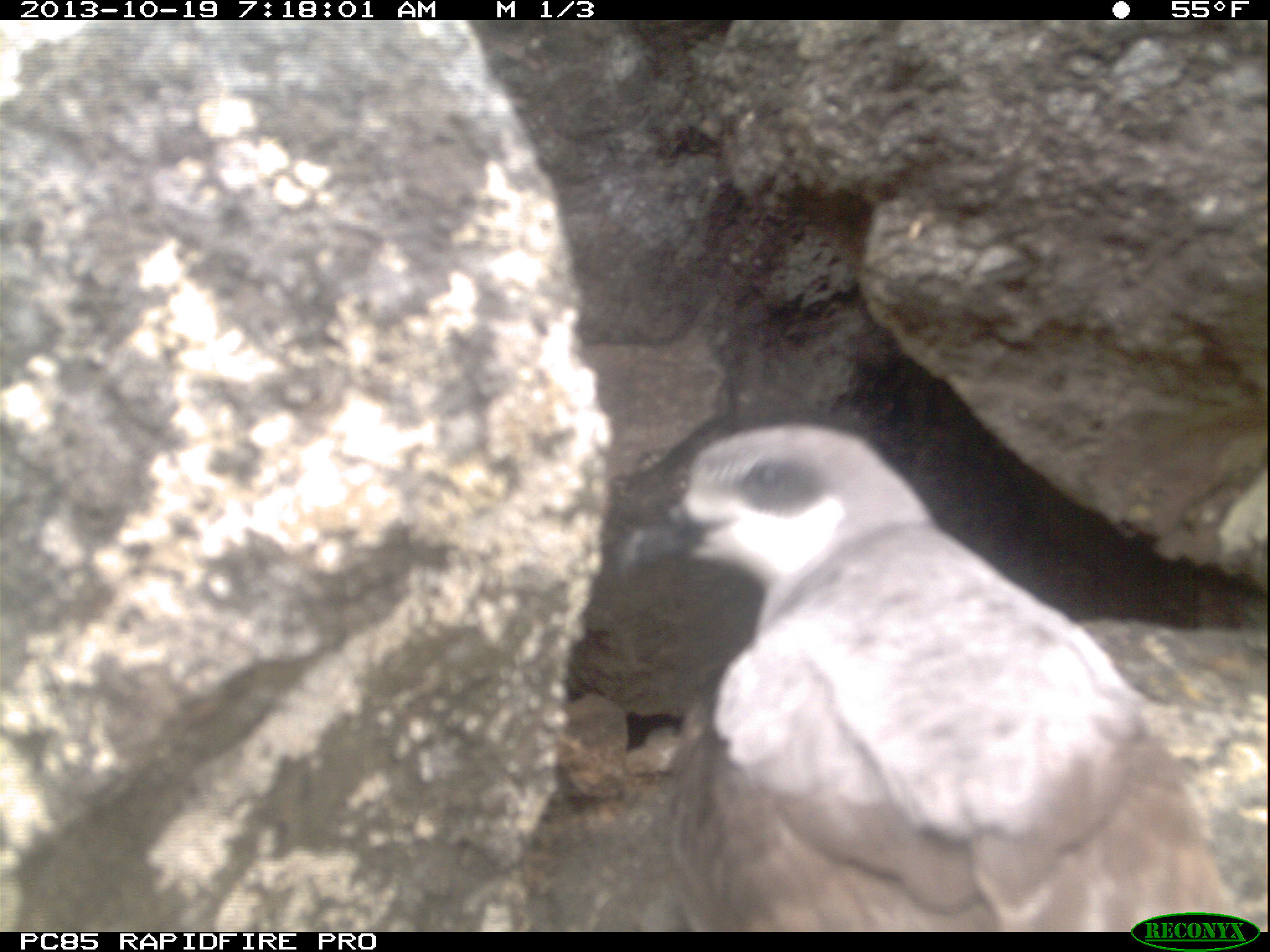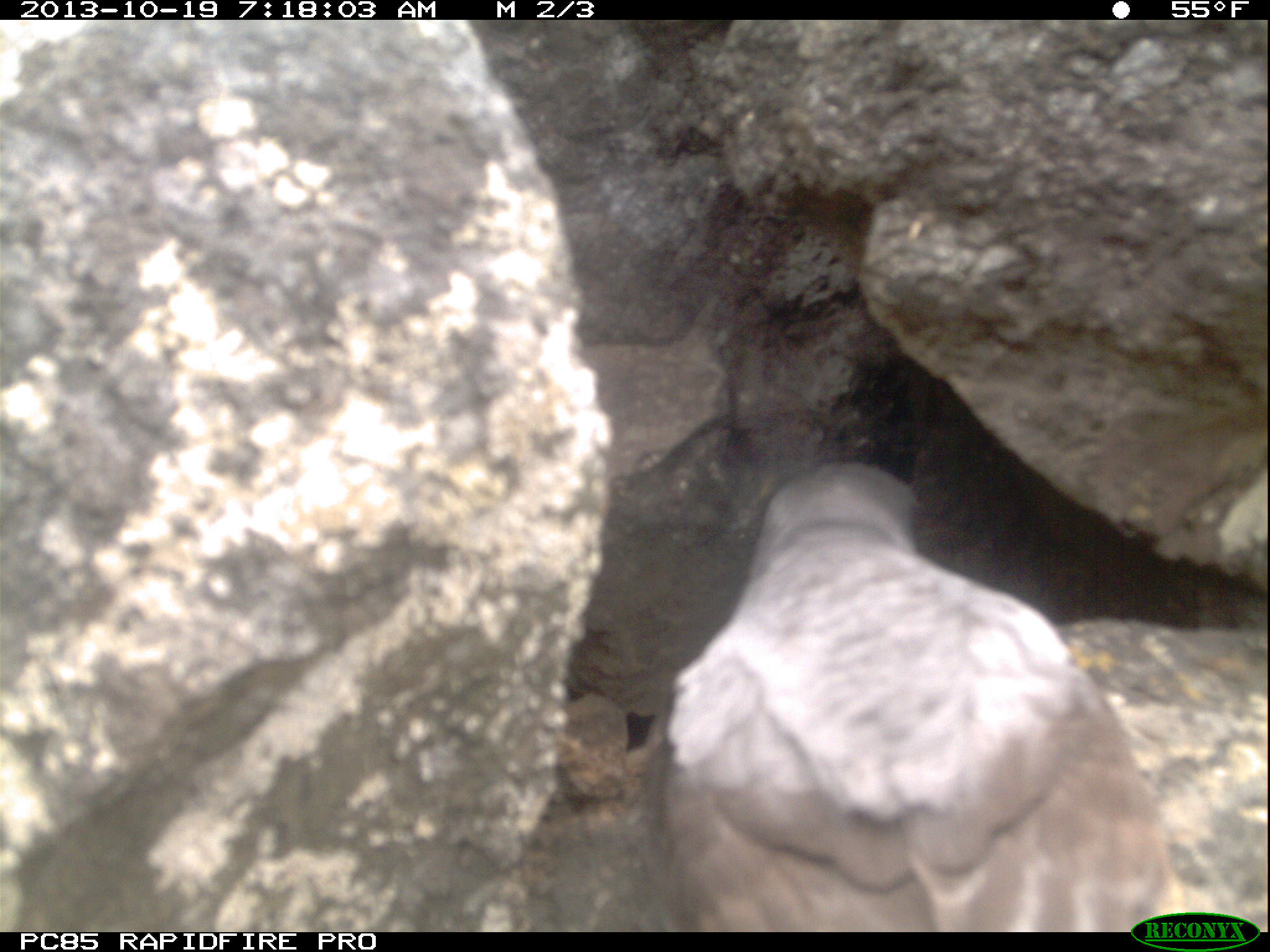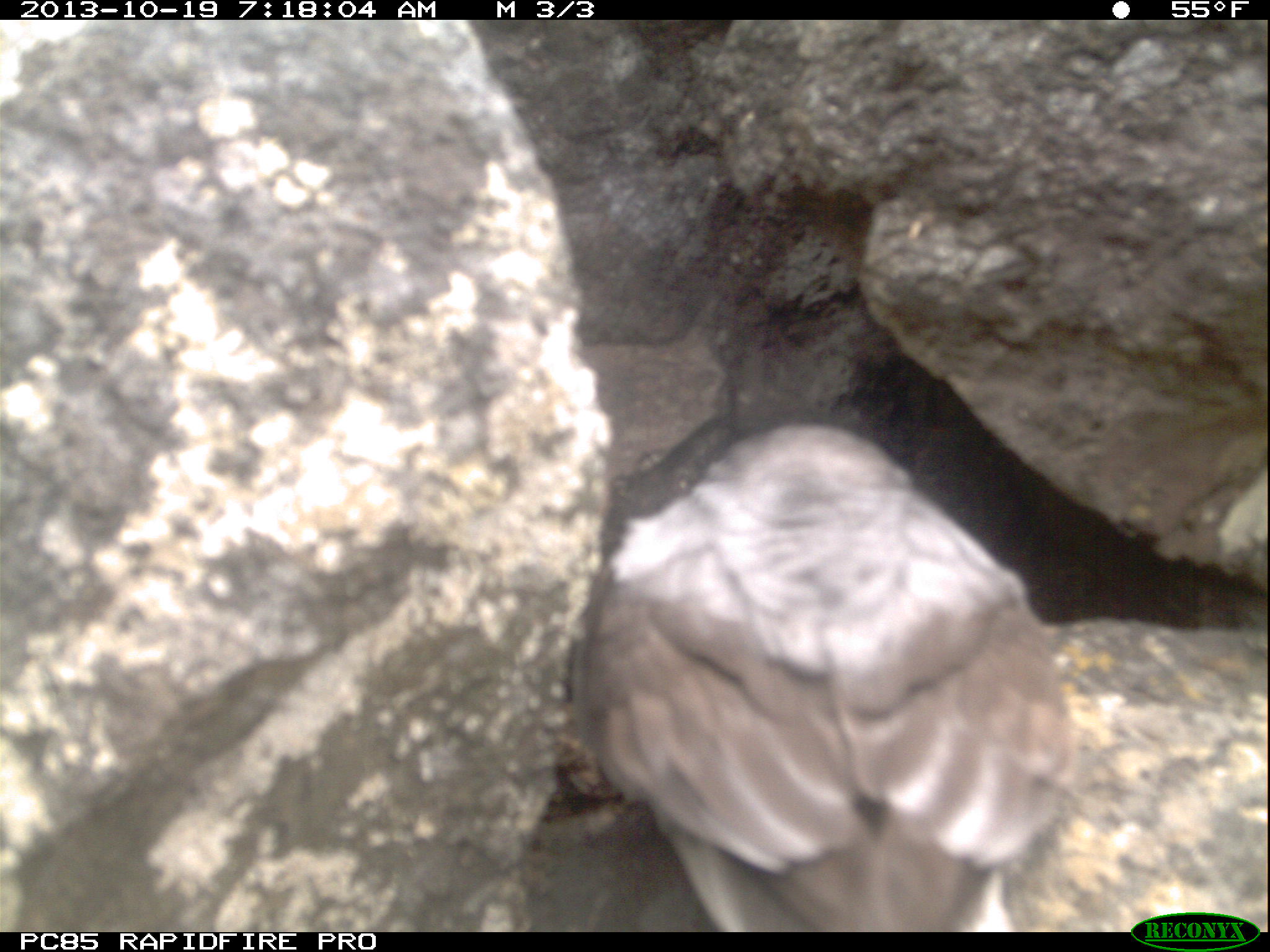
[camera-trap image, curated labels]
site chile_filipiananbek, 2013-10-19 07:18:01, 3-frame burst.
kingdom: Animalia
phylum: Chordata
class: Aves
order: Procellariiformes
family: Procellariidae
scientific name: Procellariidae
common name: petrel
Petrel (Procellariidae).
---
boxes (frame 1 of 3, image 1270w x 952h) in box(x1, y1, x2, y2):
petrel: box(624, 418, 1248, 928)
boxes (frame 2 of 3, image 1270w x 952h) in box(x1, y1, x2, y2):
petrel: box(635, 453, 1199, 927)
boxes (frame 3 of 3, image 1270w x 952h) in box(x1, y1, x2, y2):
petrel: box(559, 408, 1088, 930)